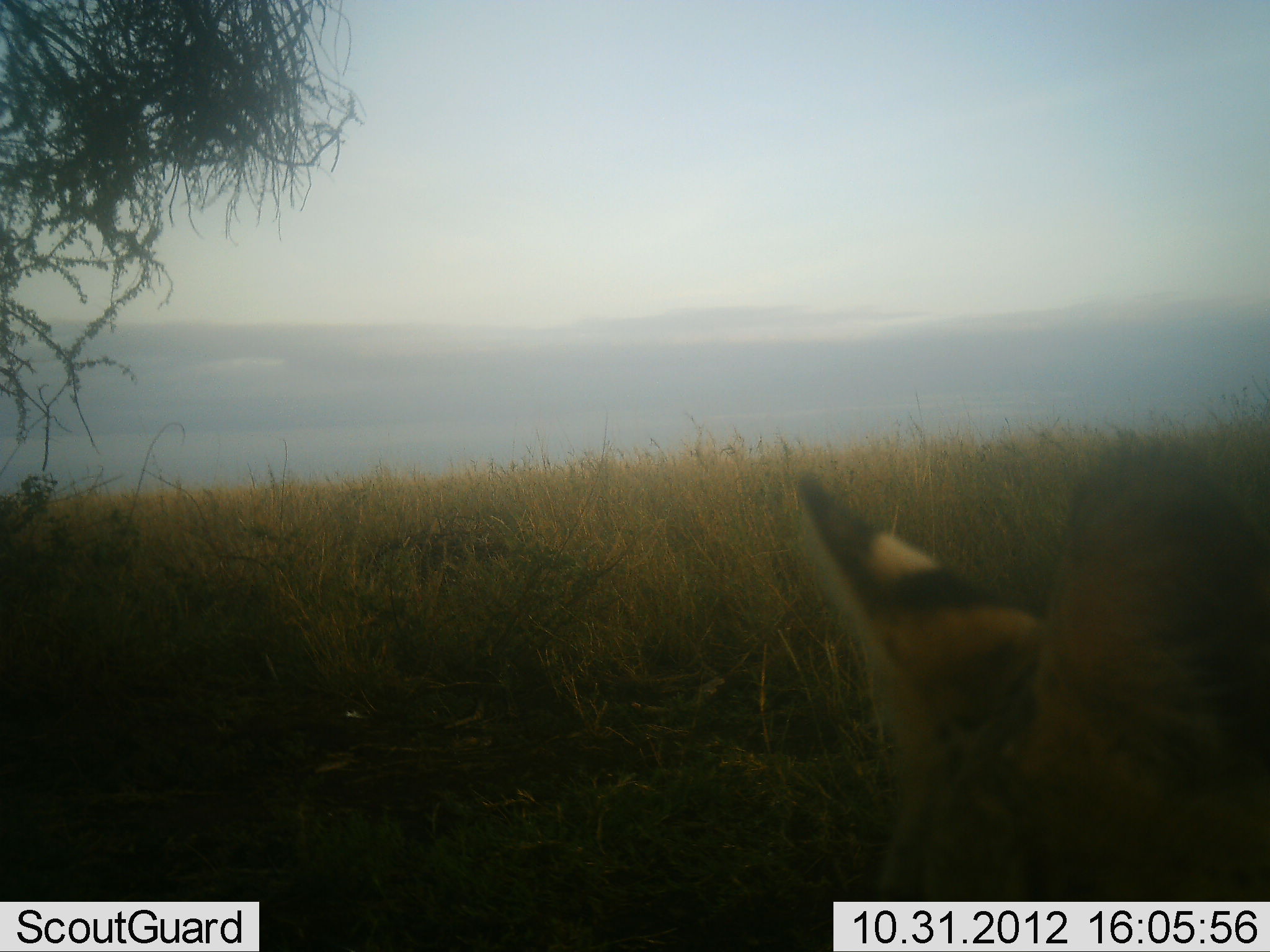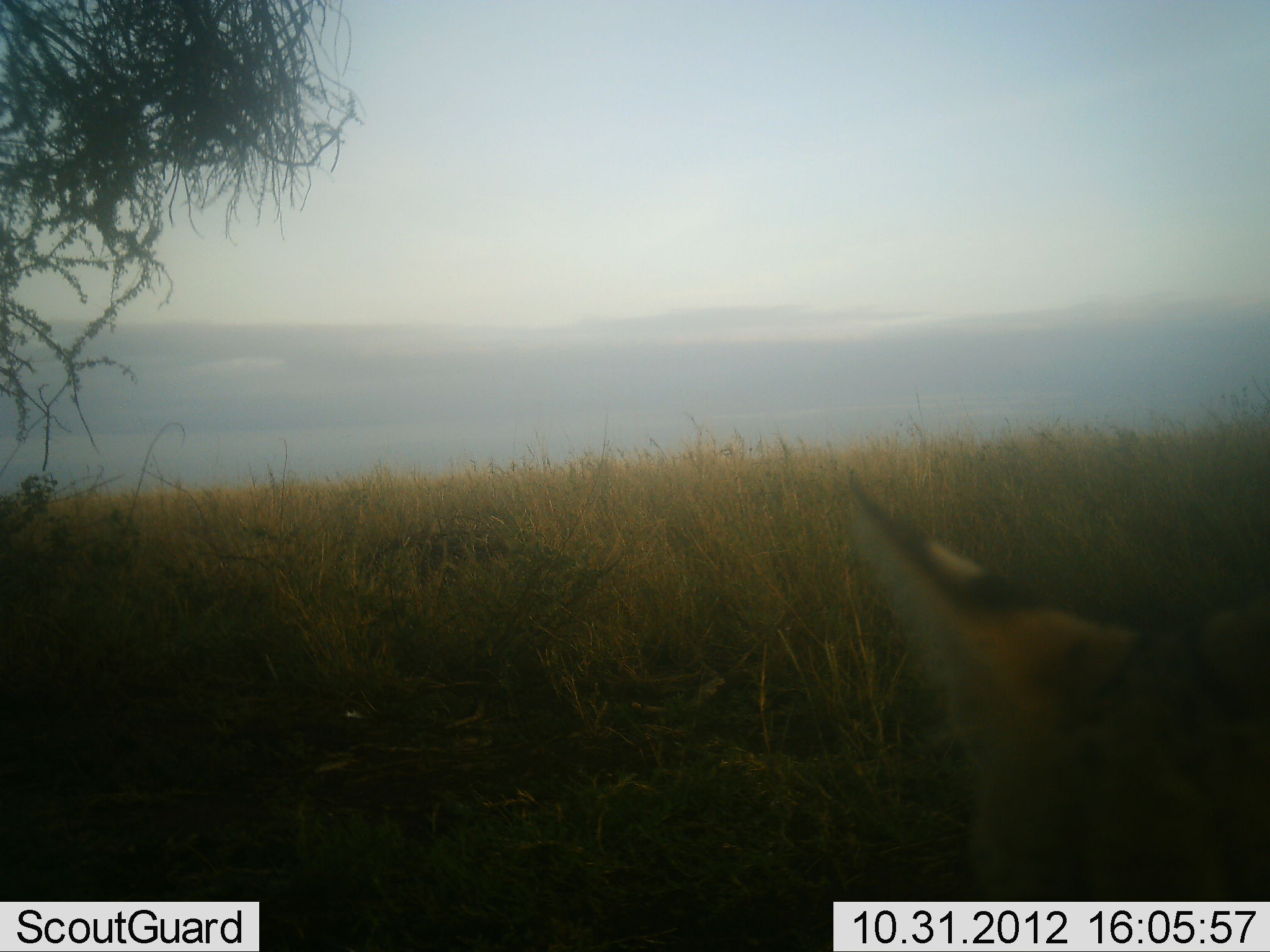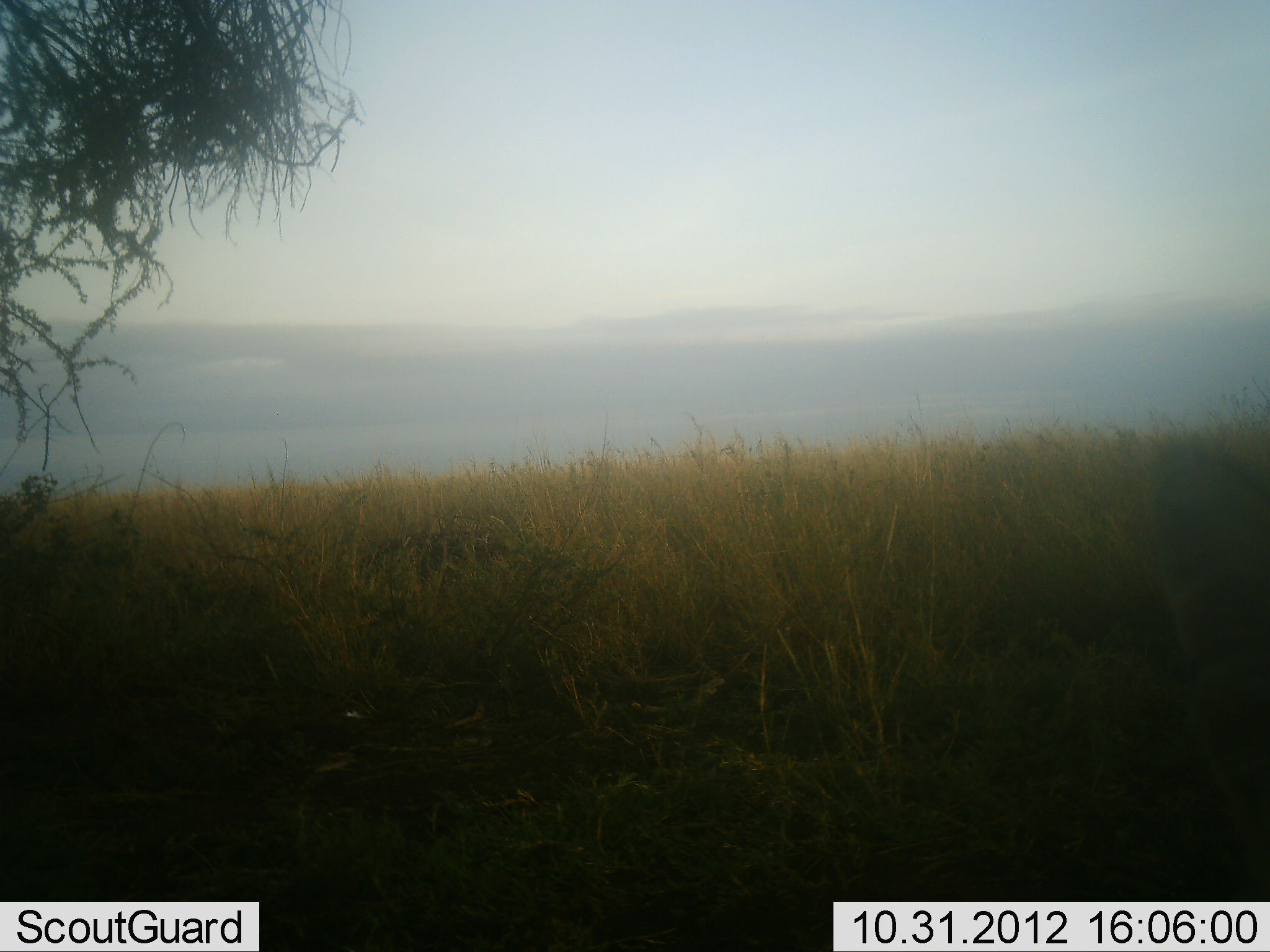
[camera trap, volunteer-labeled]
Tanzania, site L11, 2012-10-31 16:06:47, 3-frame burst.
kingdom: Animalia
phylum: Chordata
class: Mammalia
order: Carnivora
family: Felidae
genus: Leptailurus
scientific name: Leptailurus serval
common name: serval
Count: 1.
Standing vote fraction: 90%.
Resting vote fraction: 0%.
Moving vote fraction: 10%.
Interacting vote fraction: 0%.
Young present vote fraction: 0%.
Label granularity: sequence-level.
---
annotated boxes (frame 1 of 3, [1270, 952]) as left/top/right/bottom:
animal: 794/452/1270/952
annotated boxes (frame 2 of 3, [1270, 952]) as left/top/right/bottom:
animal: 845/470/1270/952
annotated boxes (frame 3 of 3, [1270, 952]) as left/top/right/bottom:
animal: 1158/461/1270/952